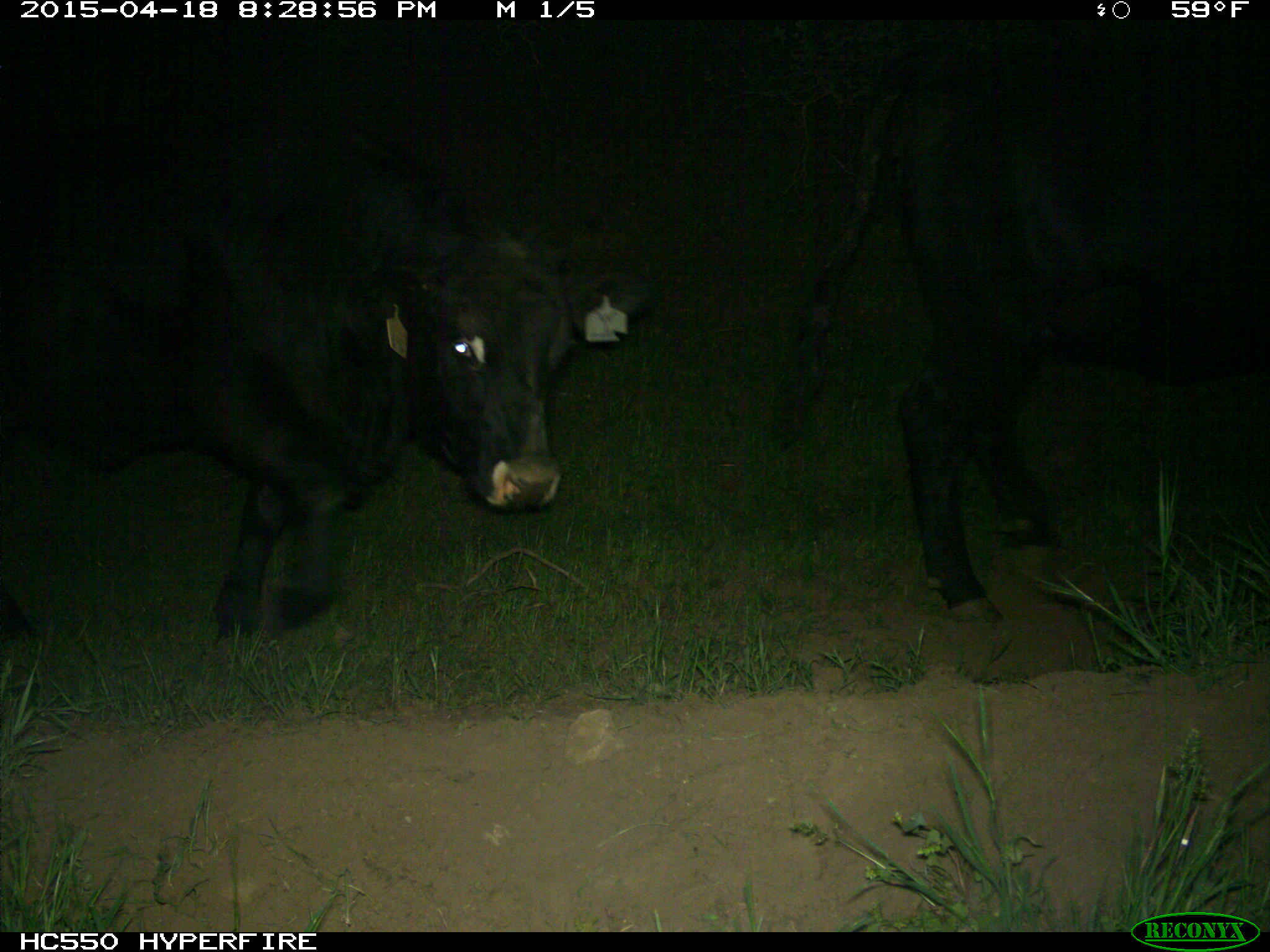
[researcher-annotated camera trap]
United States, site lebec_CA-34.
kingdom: Animalia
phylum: Chordata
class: Mammalia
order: Artiodactyla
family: Bovidae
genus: Bos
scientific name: Bos taurus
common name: domestic cow